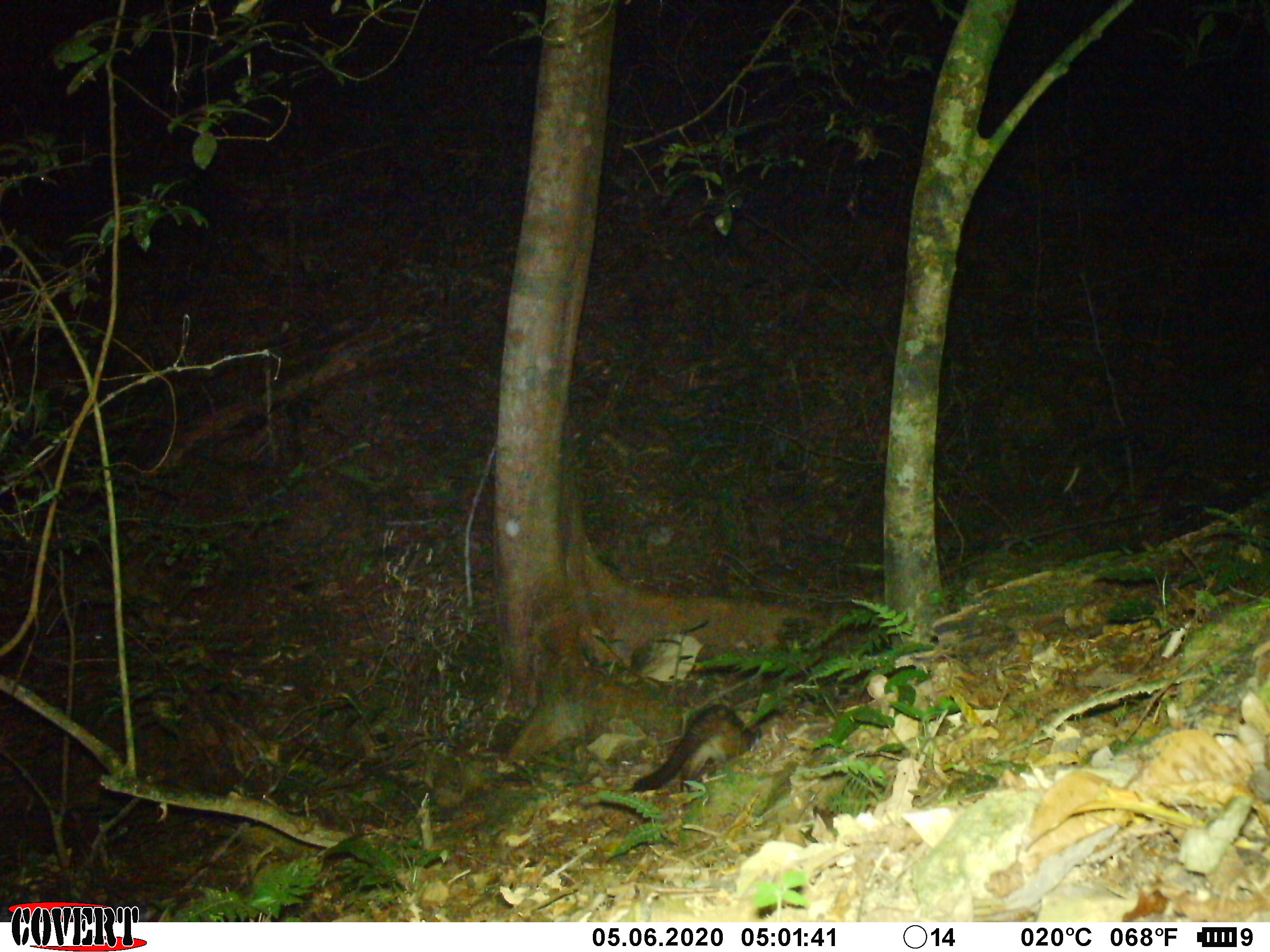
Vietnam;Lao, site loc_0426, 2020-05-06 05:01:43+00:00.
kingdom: Animalia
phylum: Chordata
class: Mammalia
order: Carnivora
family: Viverridae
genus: Paradoxurus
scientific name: Paradoxurus hermaphroditus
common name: common palm civet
Common palm civet (Paradoxurus hermaphroditus). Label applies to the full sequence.